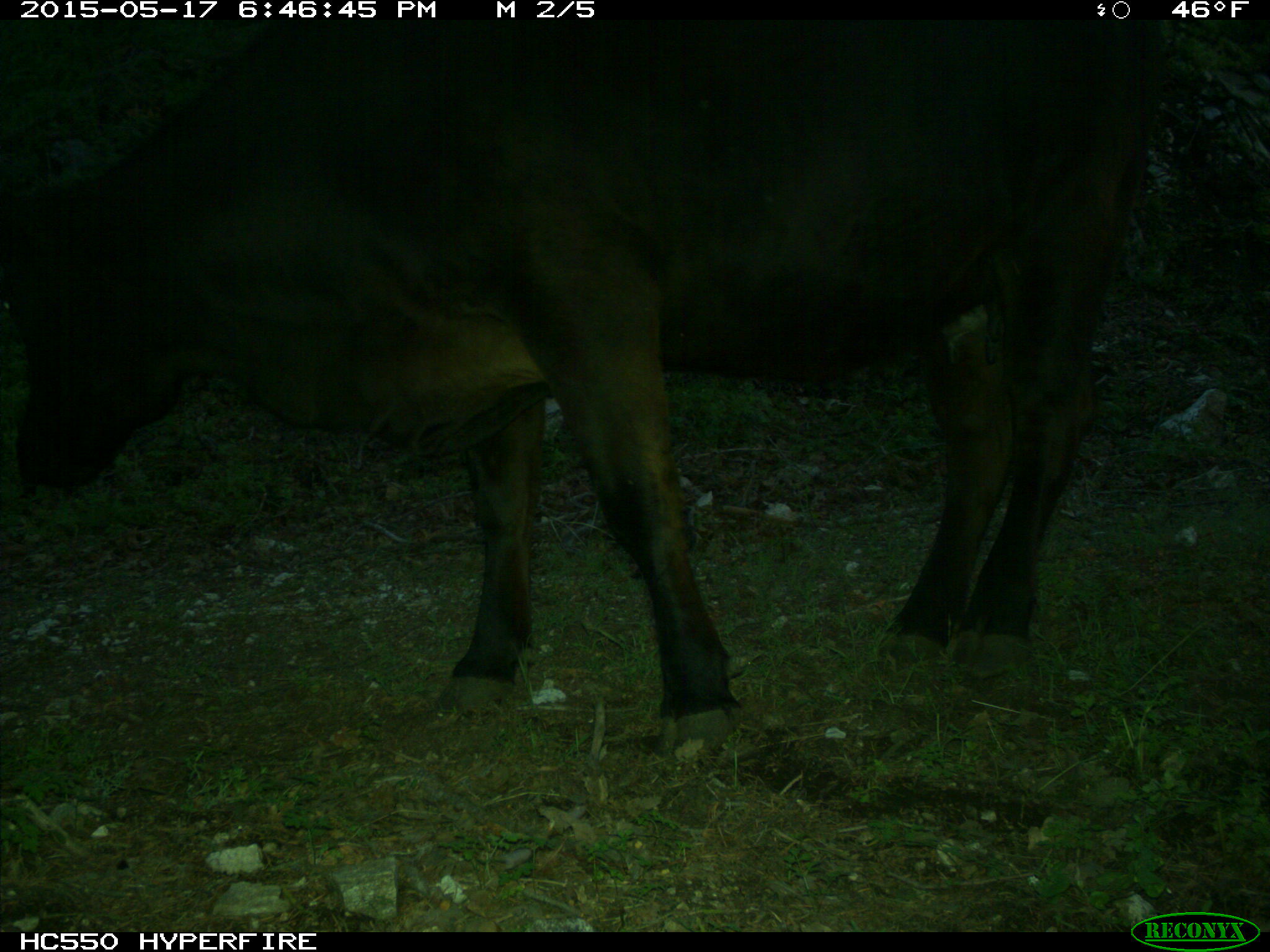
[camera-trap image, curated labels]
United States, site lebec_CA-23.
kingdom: Animalia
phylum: Chordata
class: Mammalia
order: Artiodactyla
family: Bovidae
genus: Bos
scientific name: Bos taurus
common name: domestic cow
Bos taurus (domestic cow).